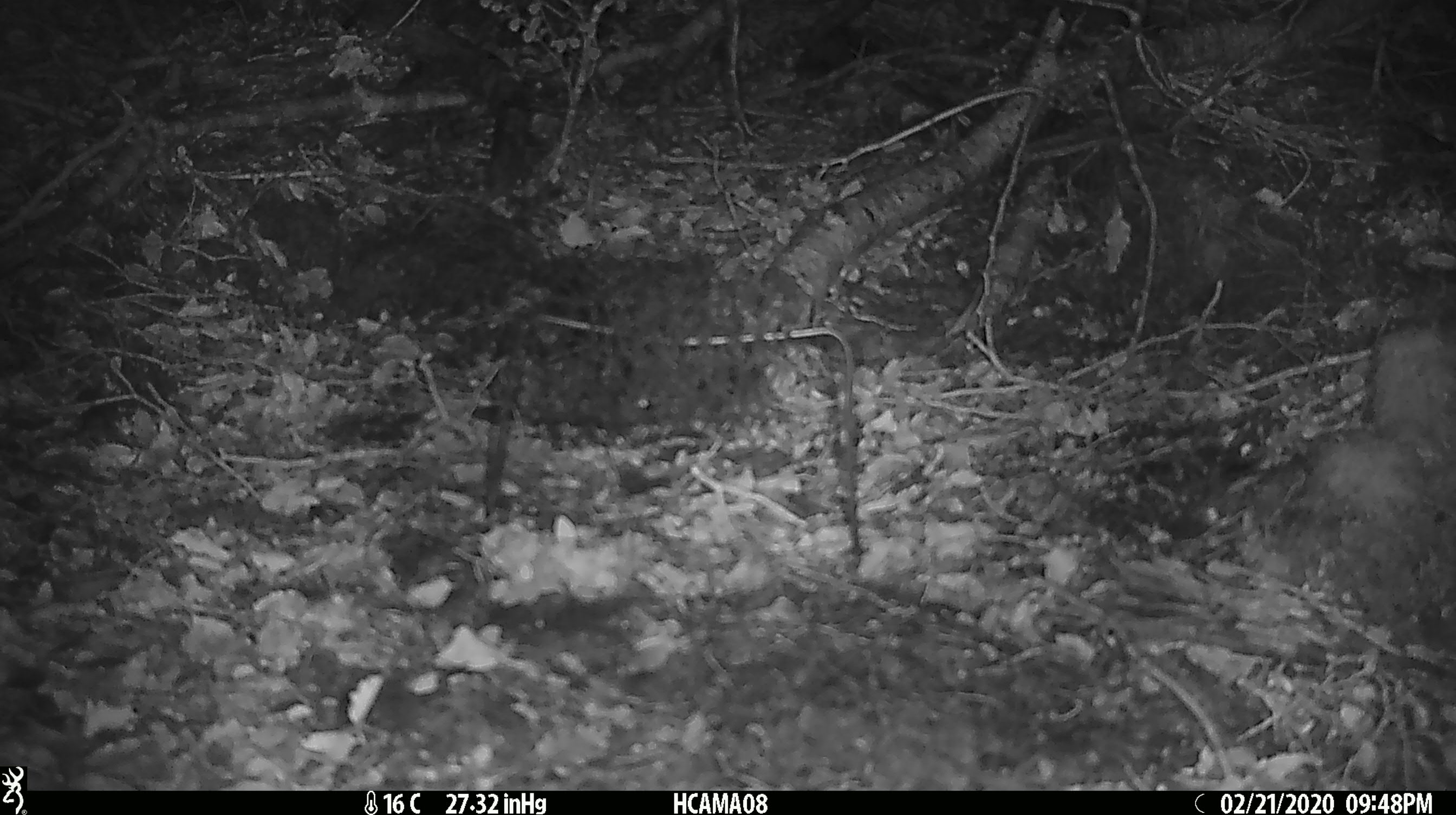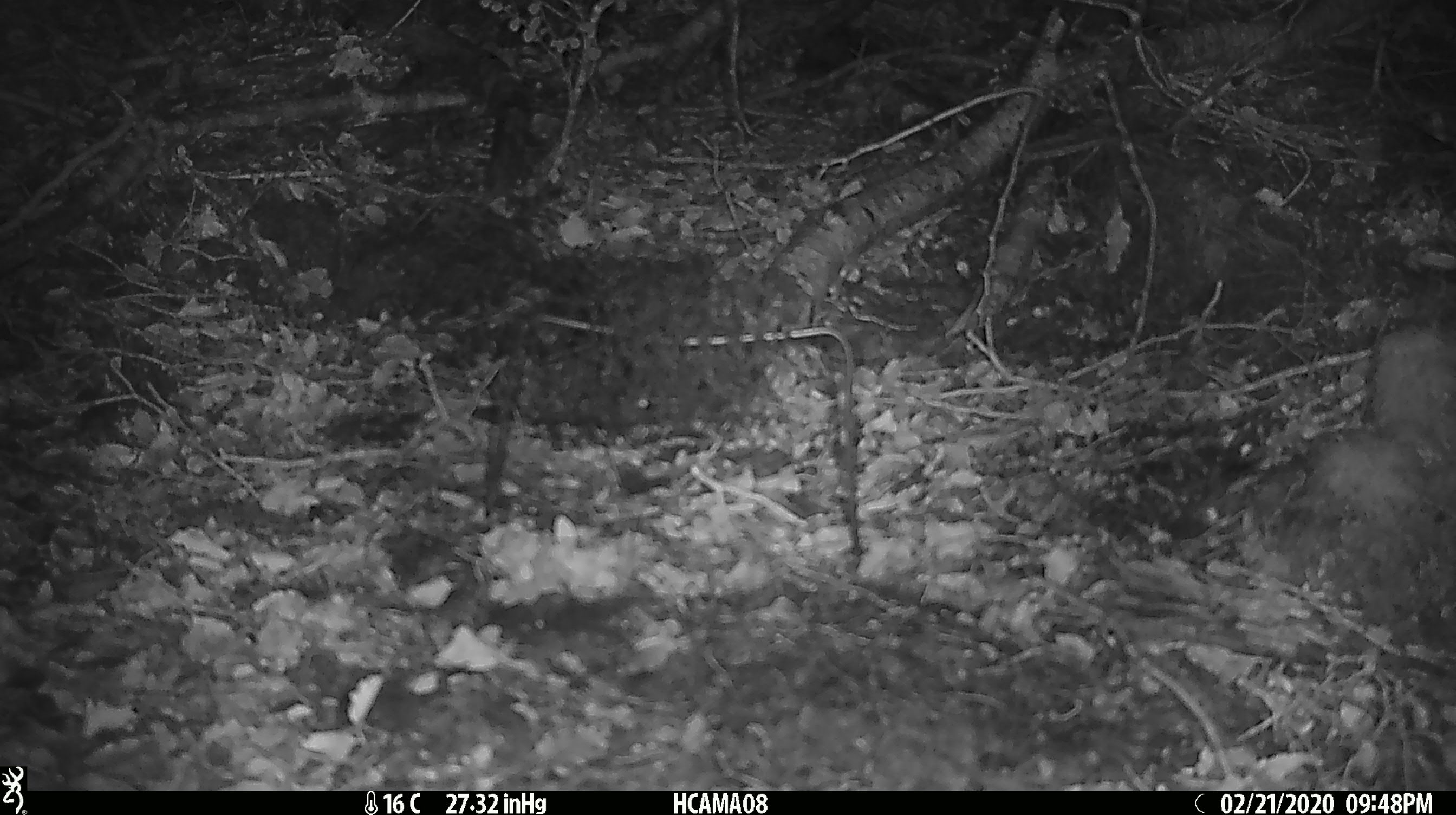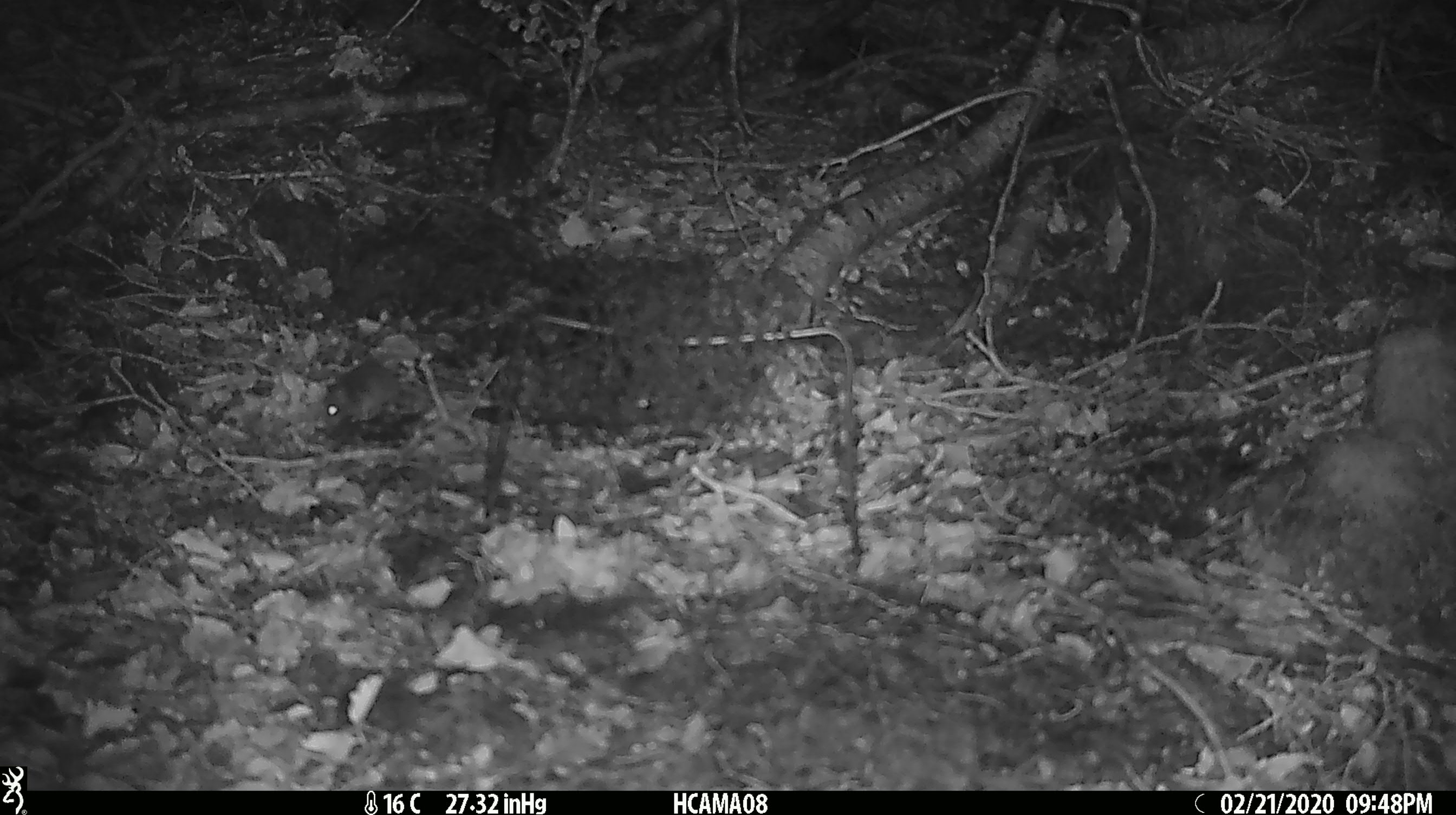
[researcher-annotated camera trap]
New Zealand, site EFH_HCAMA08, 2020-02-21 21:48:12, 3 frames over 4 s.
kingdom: Animalia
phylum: Chordata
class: Mammalia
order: Rodentia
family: Muridae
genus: Mus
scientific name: Mus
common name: mouse